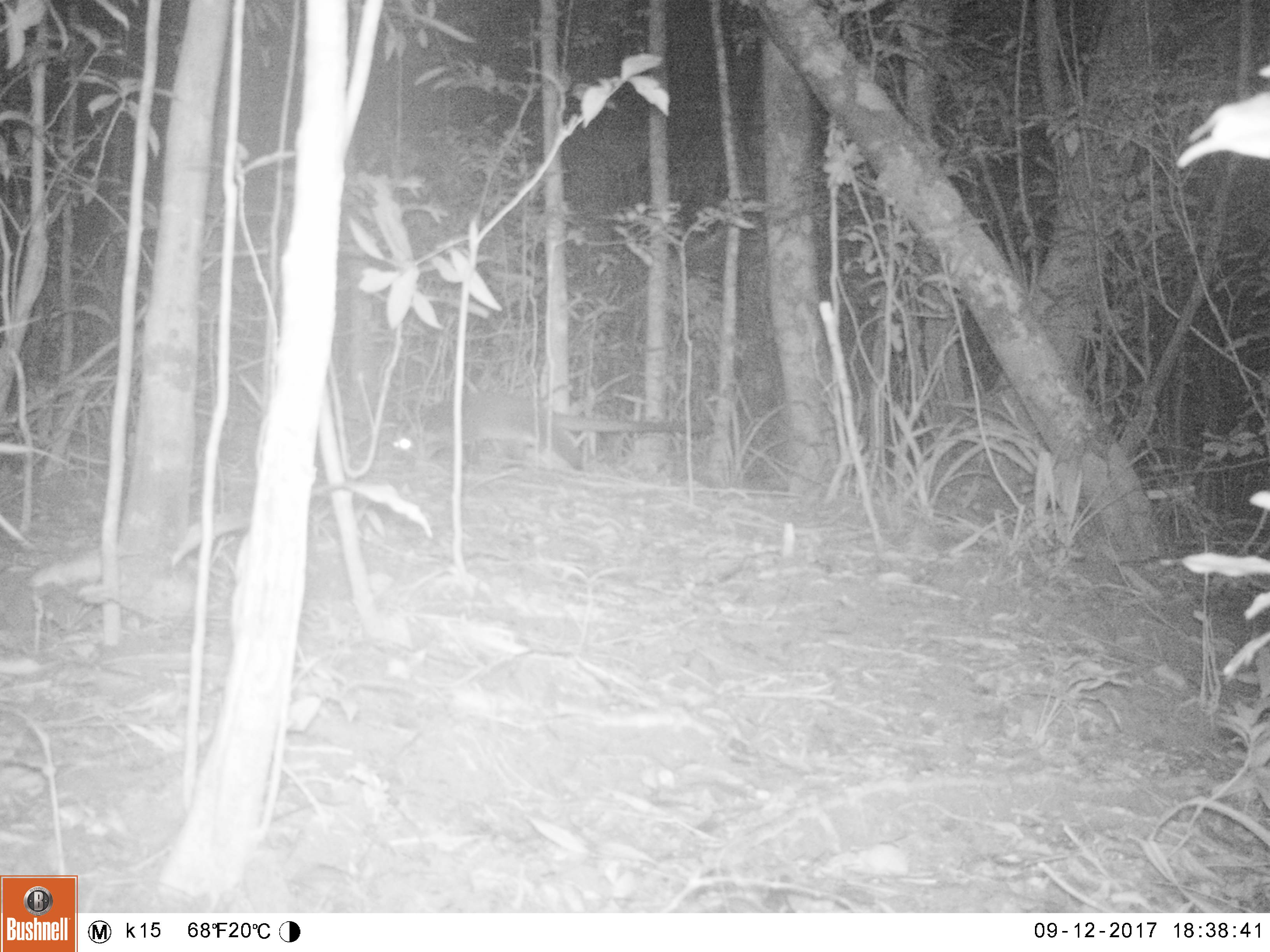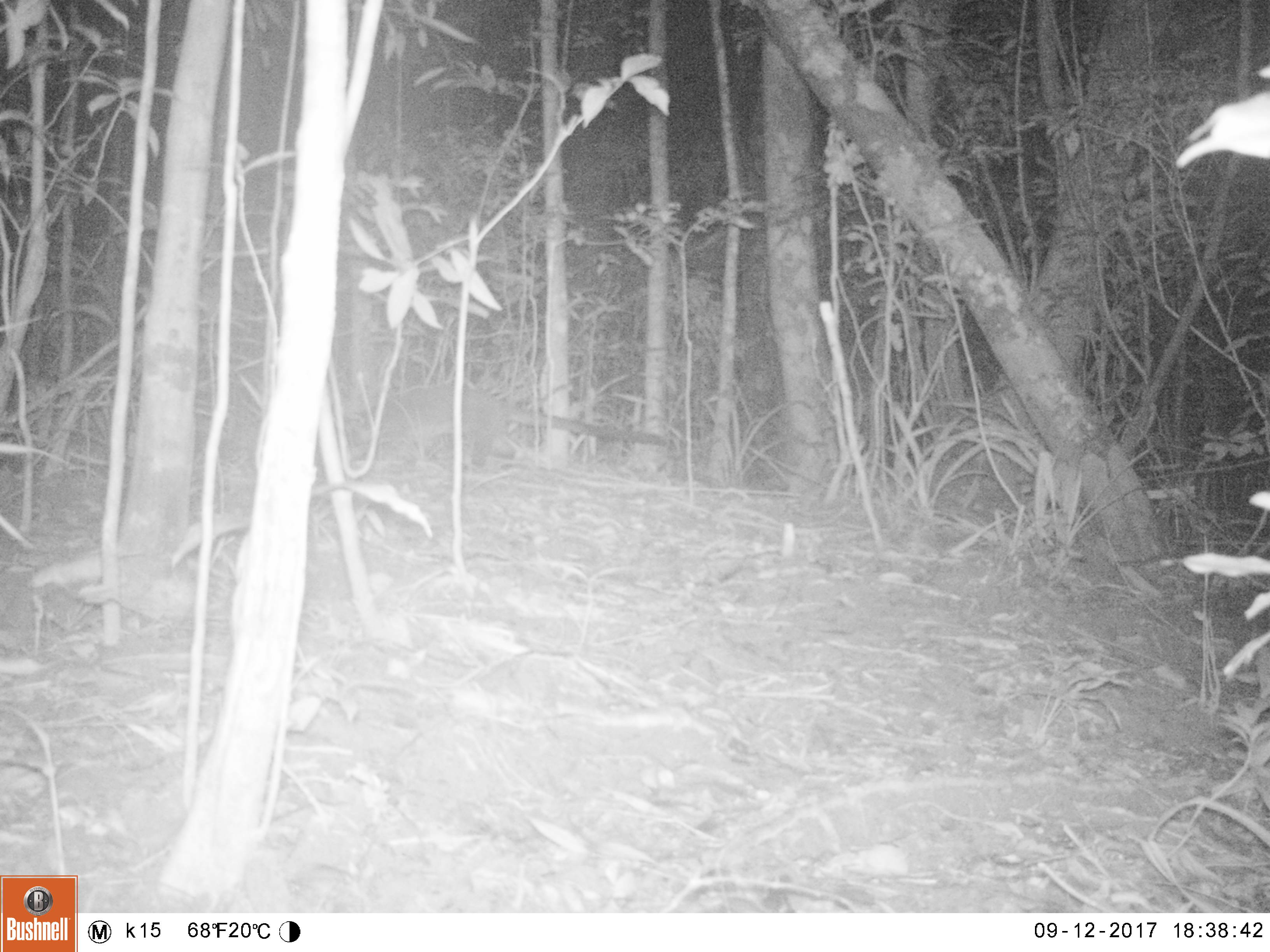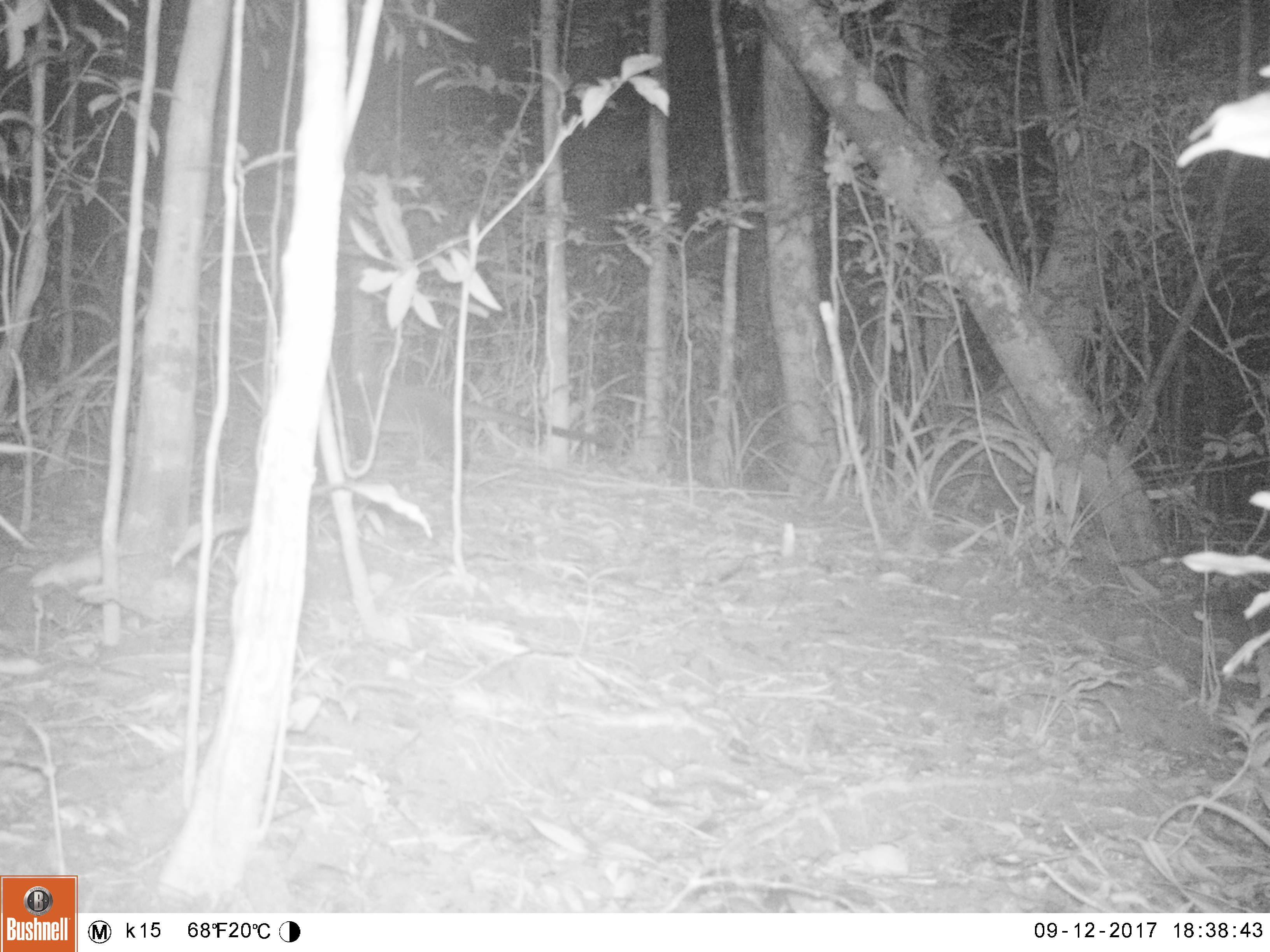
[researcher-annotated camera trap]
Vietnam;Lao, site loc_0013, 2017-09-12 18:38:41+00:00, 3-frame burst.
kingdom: Animalia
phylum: Chordata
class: Mammalia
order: Carnivora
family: Viverridae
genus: Paguma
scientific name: Paguma larvata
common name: masked palm civet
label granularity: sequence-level